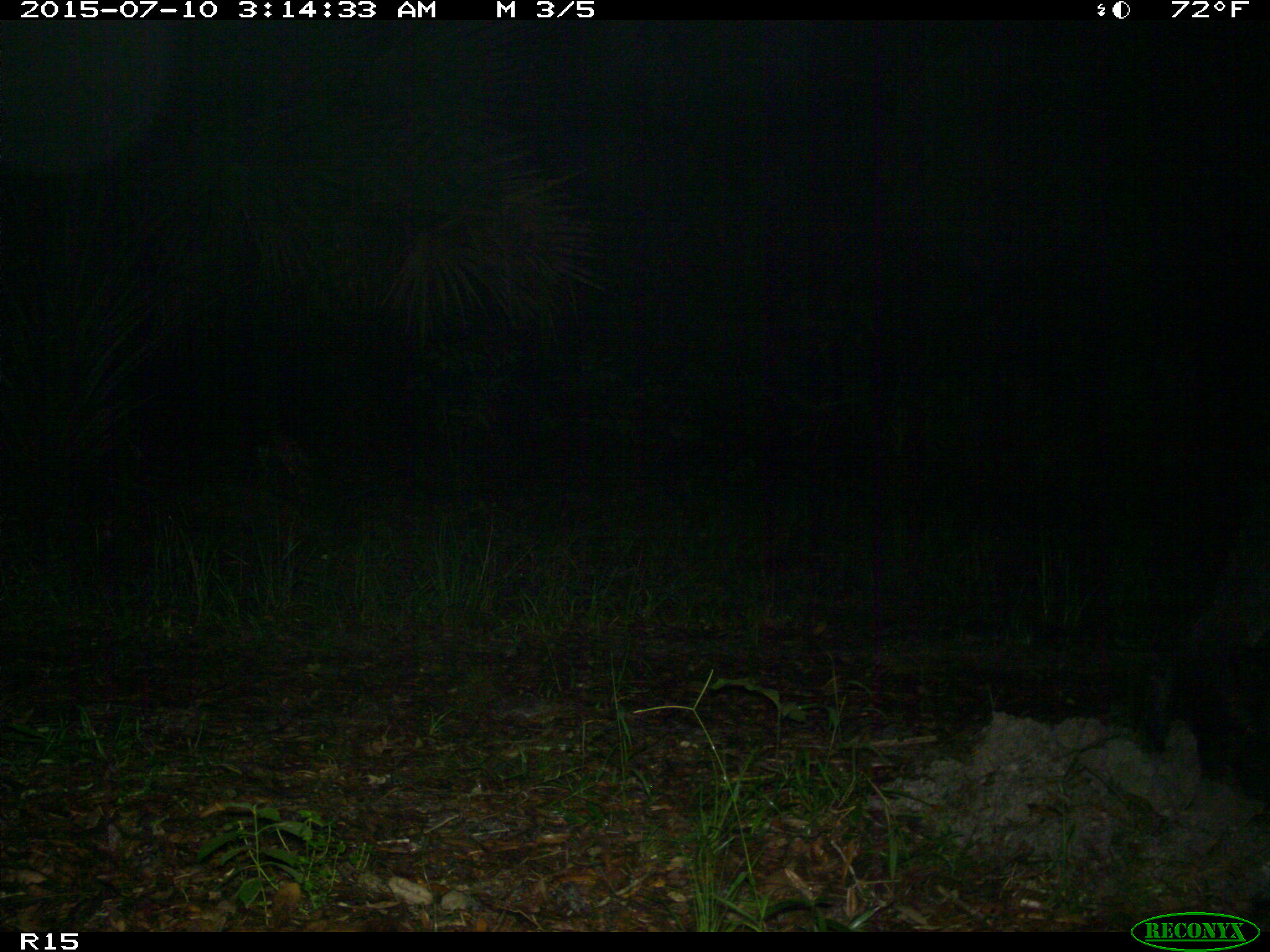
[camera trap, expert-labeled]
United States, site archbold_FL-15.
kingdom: Animalia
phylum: Chordata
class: Mammalia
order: Artiodactyla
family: Suidae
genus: Sus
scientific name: Sus scrofa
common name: wild boar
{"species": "Sus scrofa (wild boar)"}